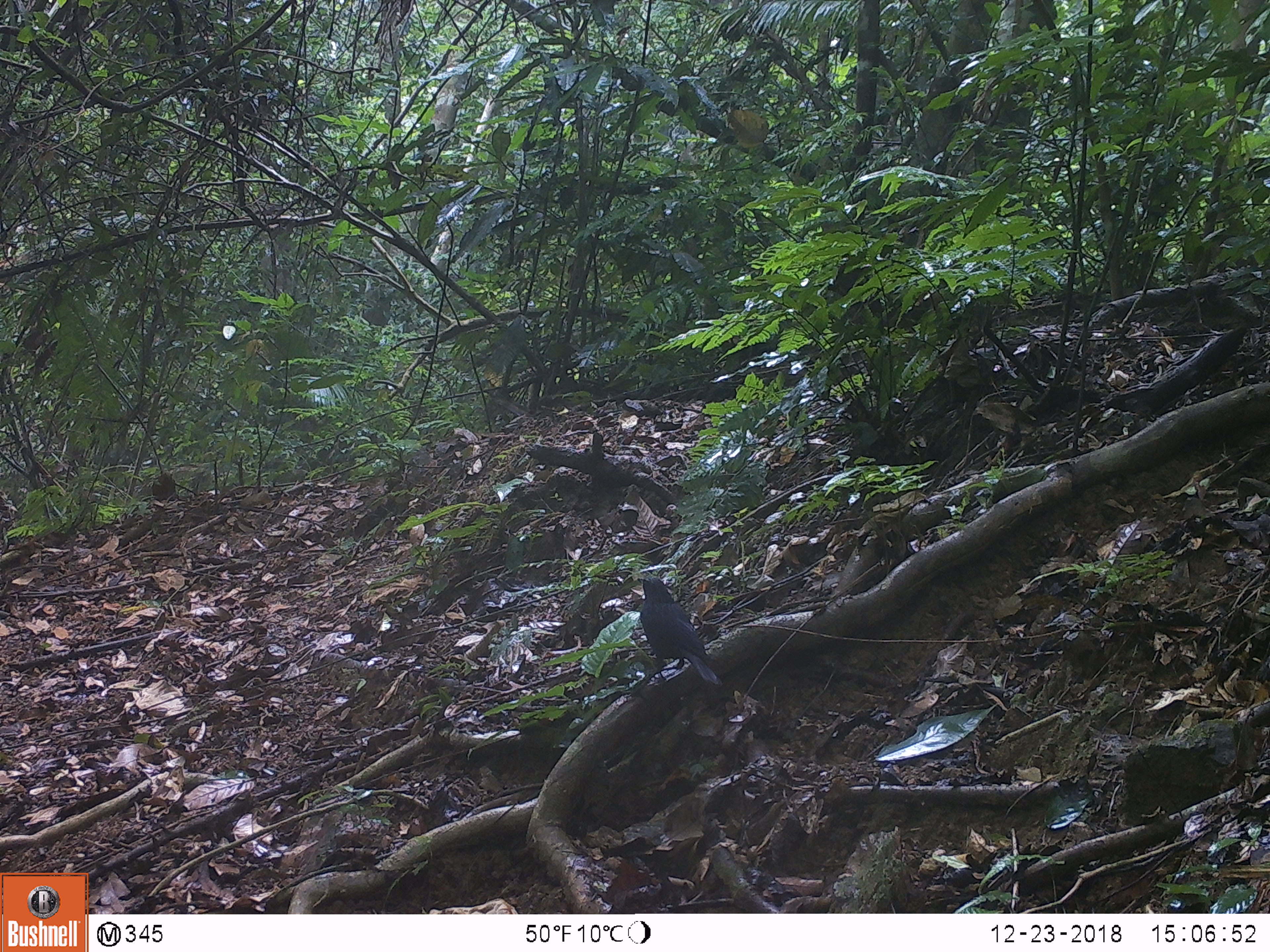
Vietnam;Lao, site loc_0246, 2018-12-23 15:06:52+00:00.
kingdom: Animalia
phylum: Chordata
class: Aves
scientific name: Aves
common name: bird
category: unidentified bird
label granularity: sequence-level